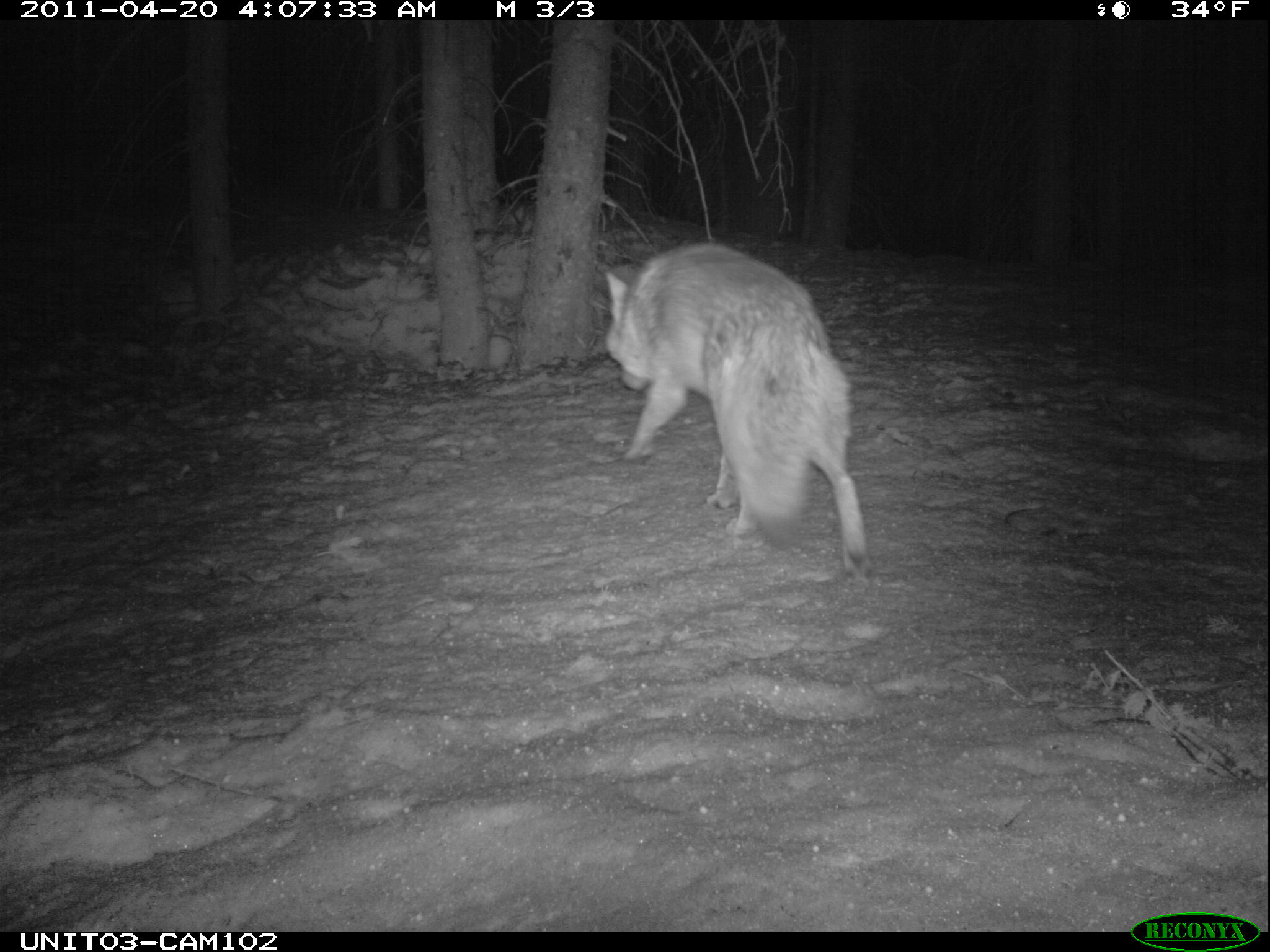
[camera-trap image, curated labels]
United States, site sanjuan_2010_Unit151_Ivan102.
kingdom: Animalia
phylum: Chordata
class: Mammalia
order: Carnivora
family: Canidae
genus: Canis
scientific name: Canis latrans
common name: coyote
Canis latrans (coyote).